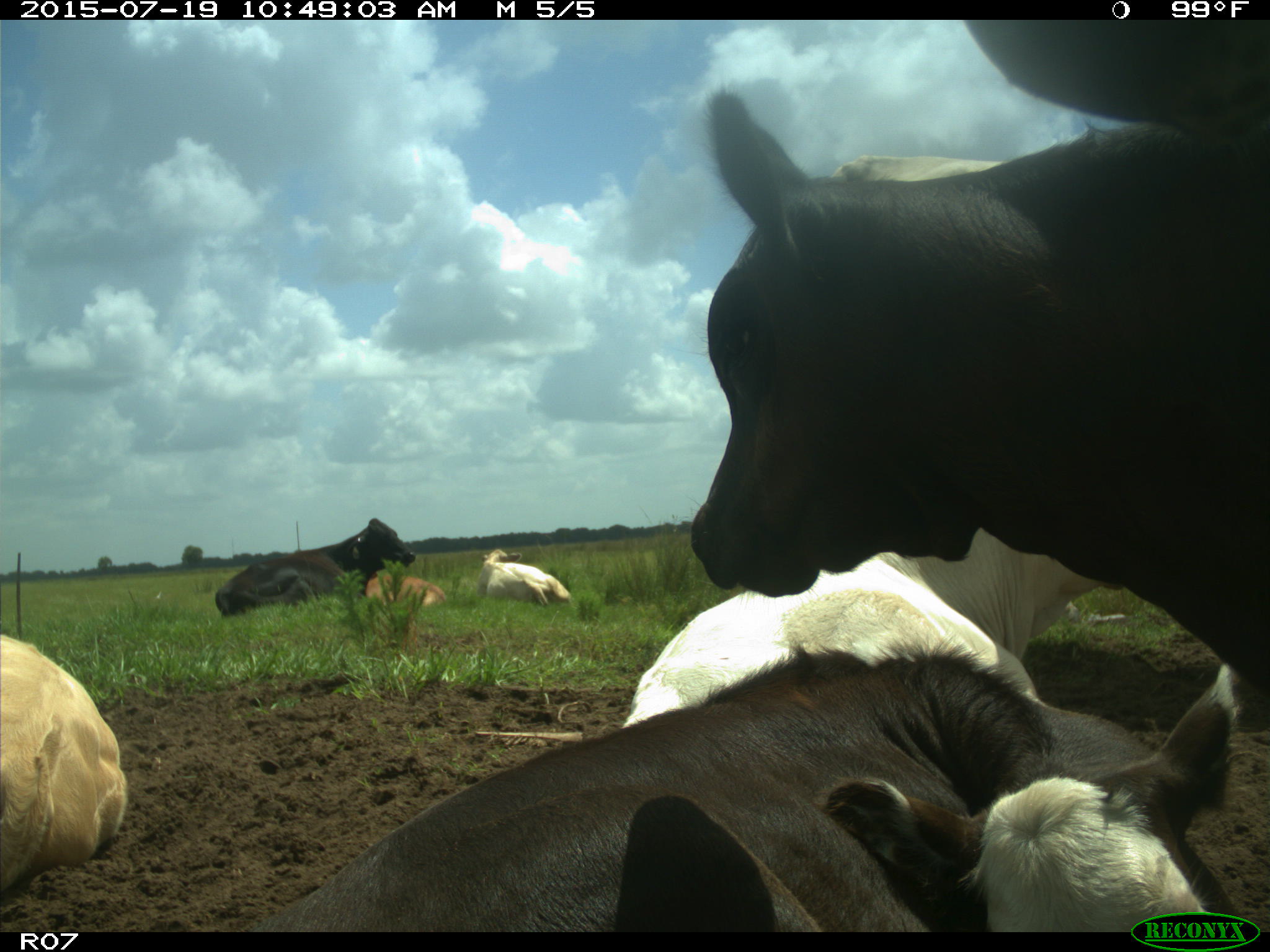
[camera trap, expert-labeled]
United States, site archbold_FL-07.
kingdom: Animalia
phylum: Chordata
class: Mammalia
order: Artiodactyla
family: Bovidae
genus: Bos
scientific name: Bos taurus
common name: domestic cow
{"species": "Bos taurus (domestic cow)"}